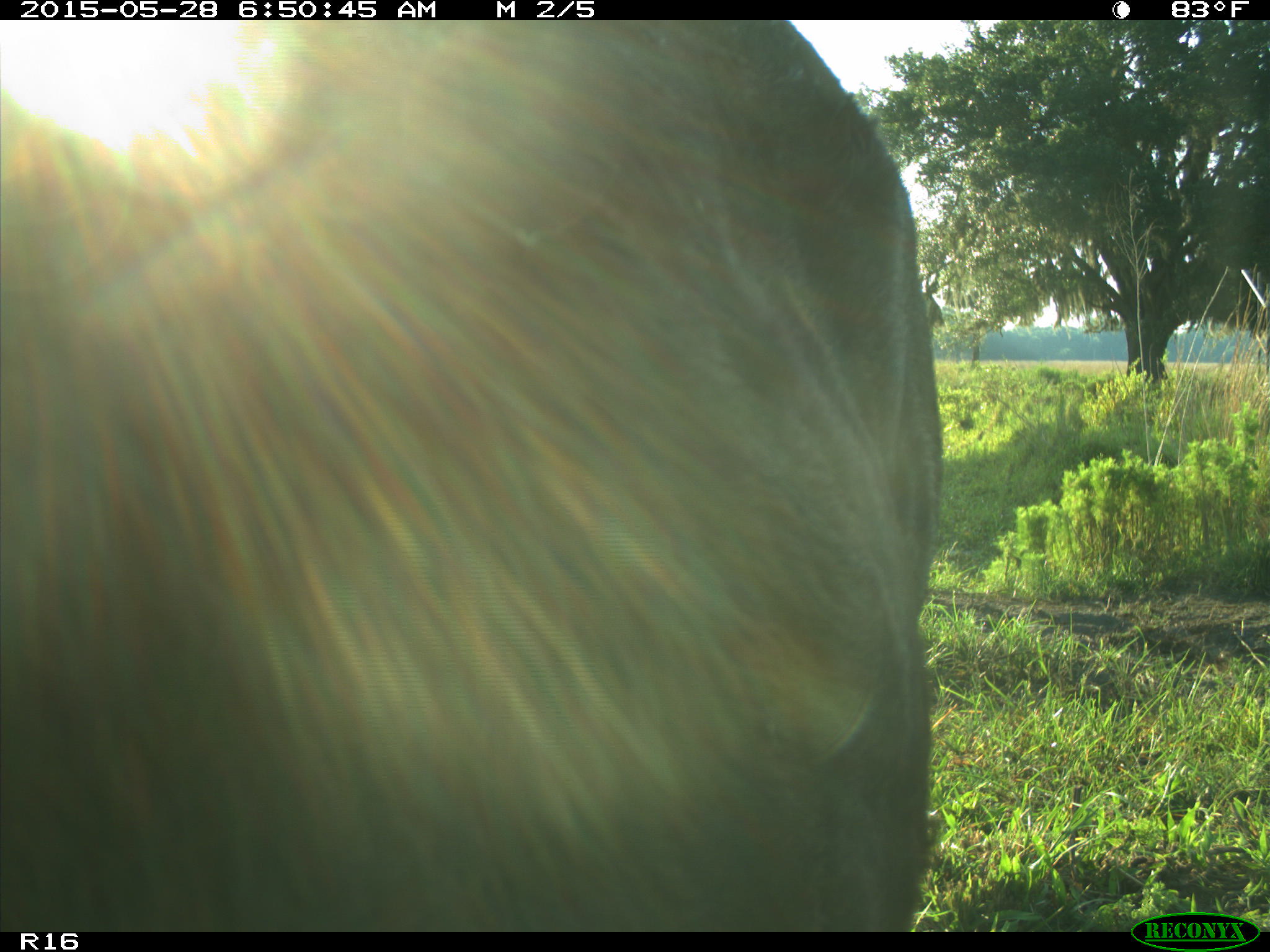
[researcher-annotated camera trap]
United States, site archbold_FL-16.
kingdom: Animalia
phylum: Chordata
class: Mammalia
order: Artiodactyla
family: Bovidae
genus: Bos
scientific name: Bos taurus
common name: domestic cow